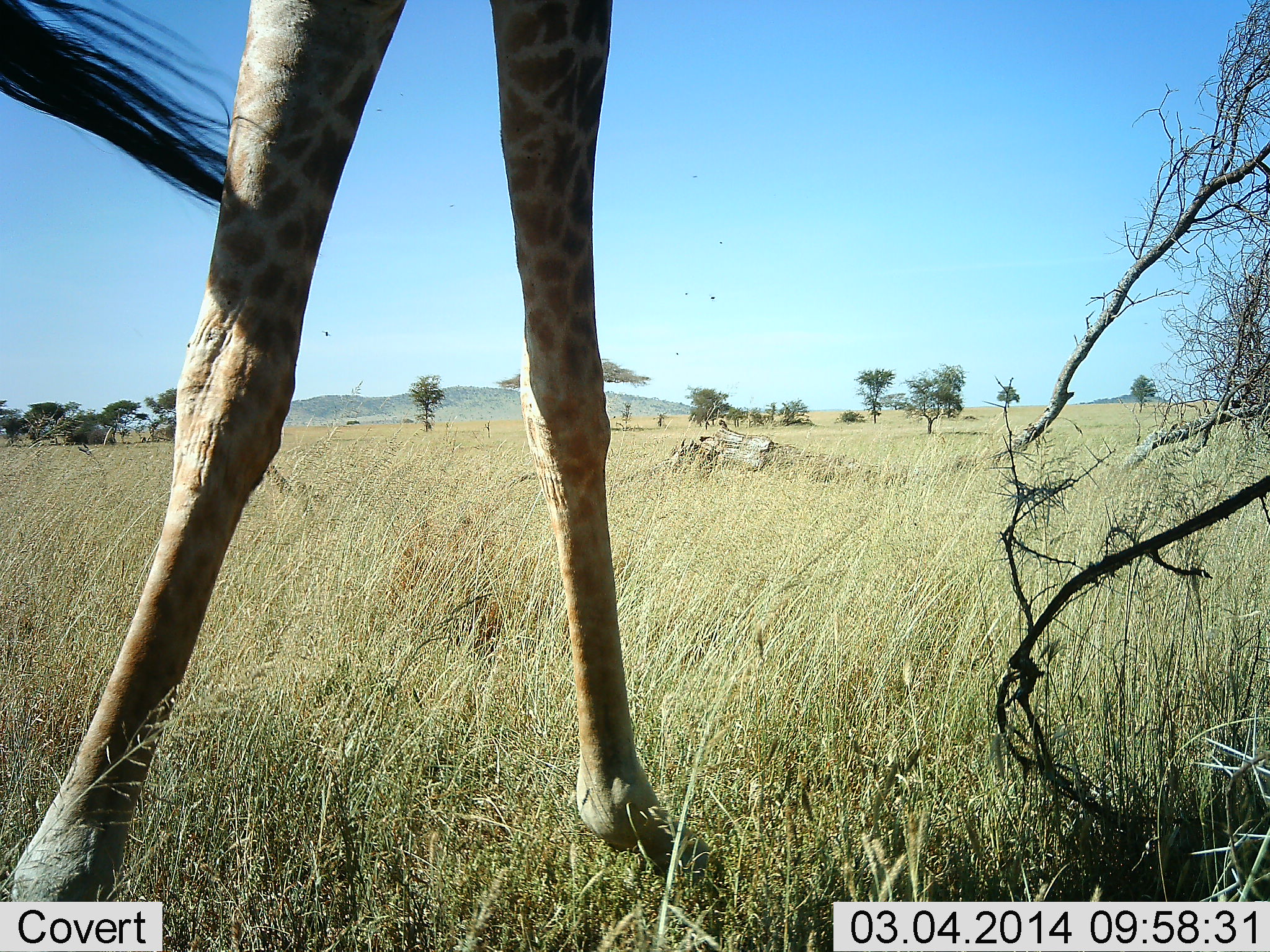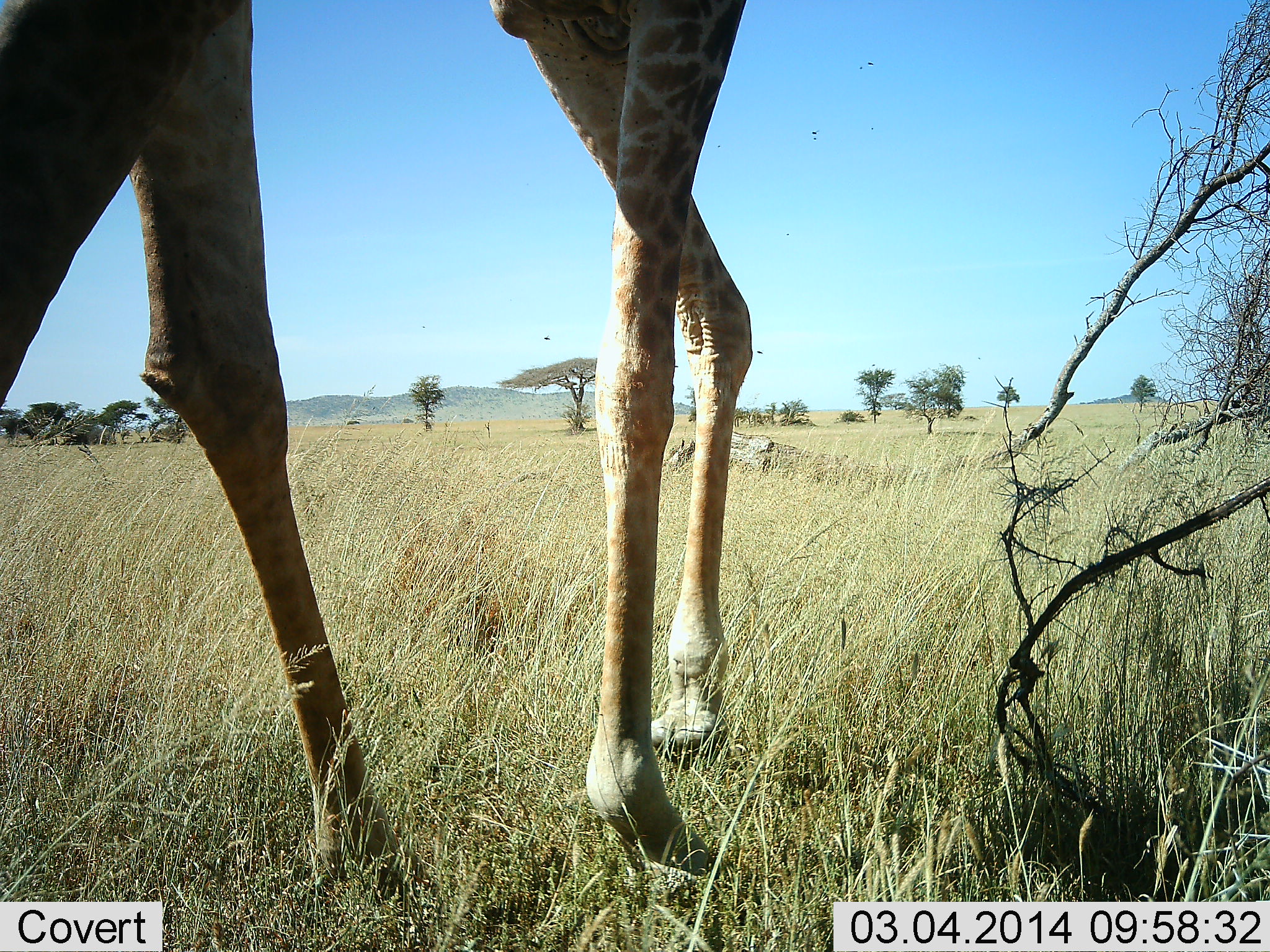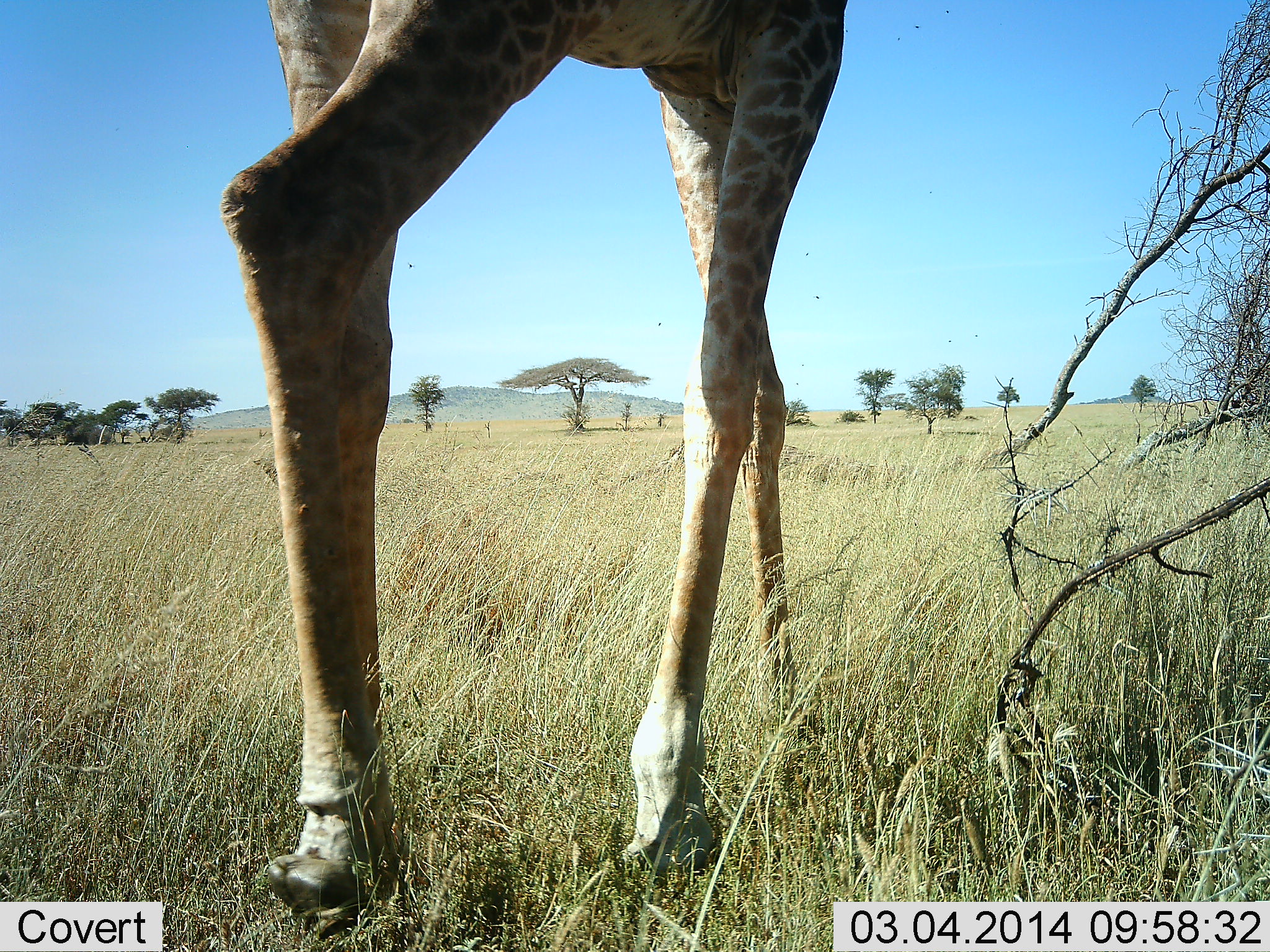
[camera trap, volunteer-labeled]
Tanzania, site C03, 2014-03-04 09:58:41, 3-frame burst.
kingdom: Animalia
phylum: Chordata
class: Mammalia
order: Artiodactyla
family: Giraffidae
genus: Giraffa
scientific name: Giraffa camelopardalis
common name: giraffe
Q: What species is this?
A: Giraffe (Giraffa camelopardalis).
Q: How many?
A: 1.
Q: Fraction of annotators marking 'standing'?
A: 10%.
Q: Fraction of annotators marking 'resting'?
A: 0%.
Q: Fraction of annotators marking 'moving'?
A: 90%.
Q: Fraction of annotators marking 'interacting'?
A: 0%.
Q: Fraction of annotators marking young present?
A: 0%.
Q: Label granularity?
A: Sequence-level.